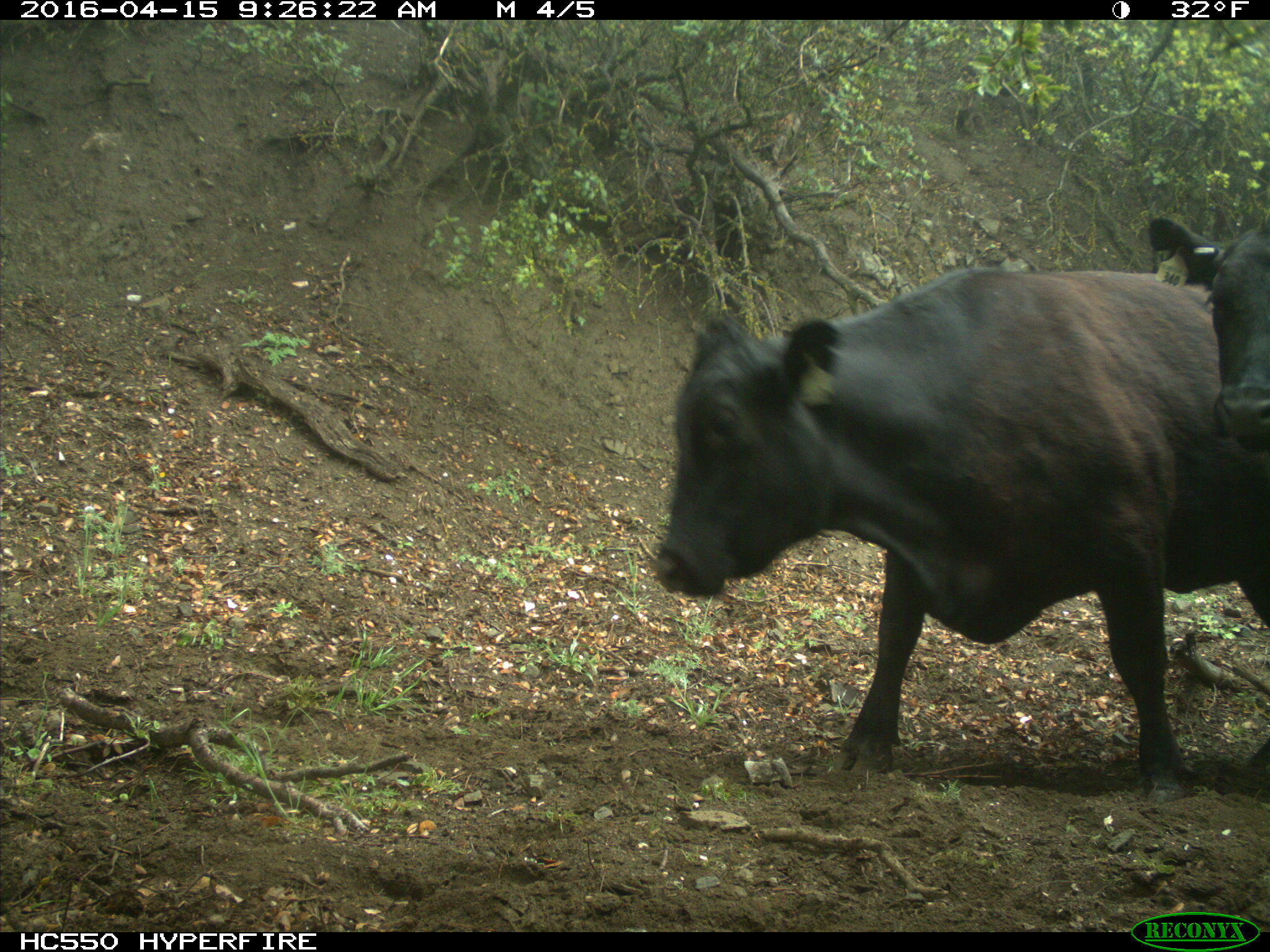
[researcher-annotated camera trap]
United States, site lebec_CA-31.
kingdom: Animalia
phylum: Chordata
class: Mammalia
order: Artiodactyla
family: Bovidae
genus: Bos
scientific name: Bos taurus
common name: domestic cow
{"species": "Bos taurus (domestic cow)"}